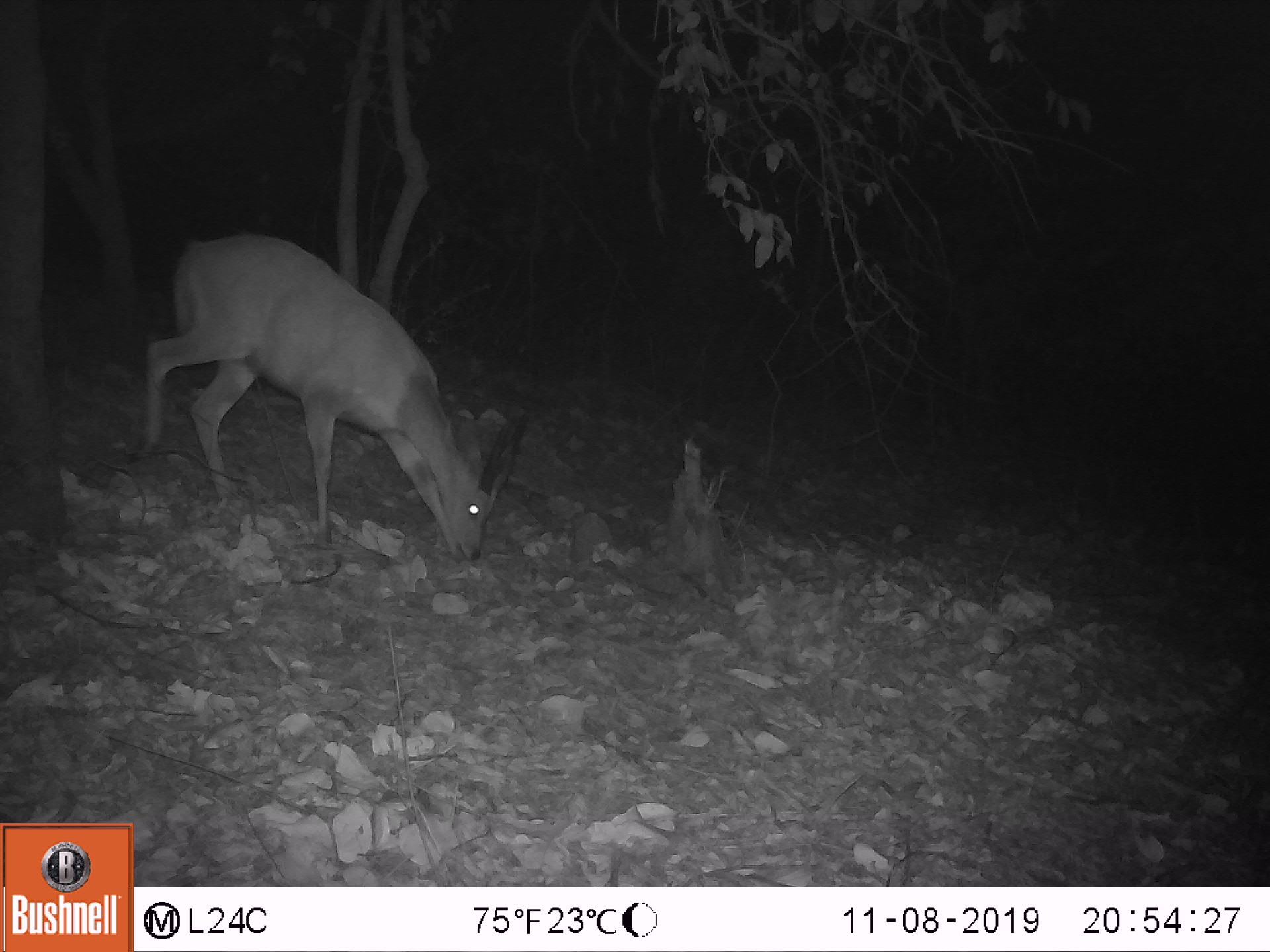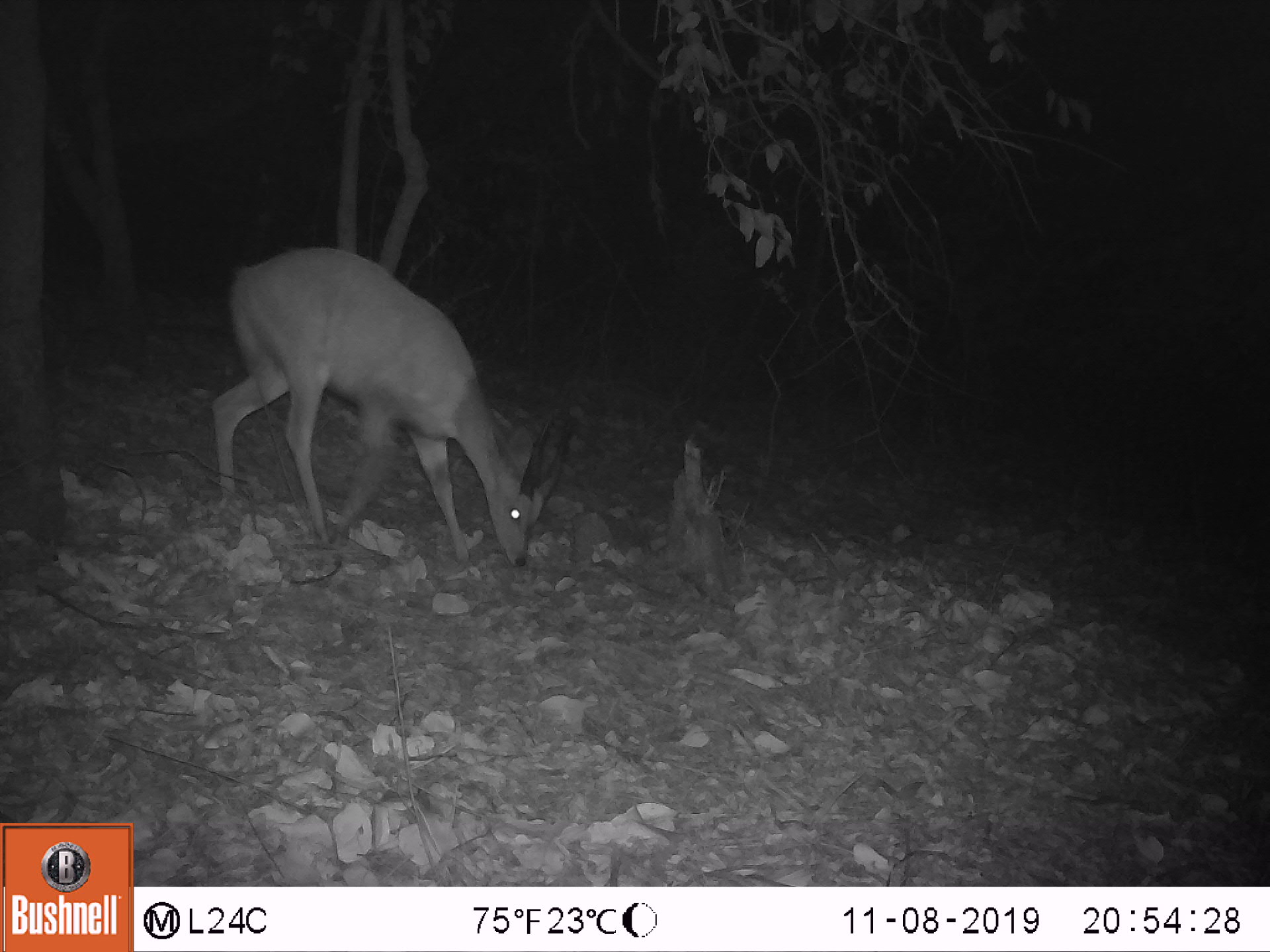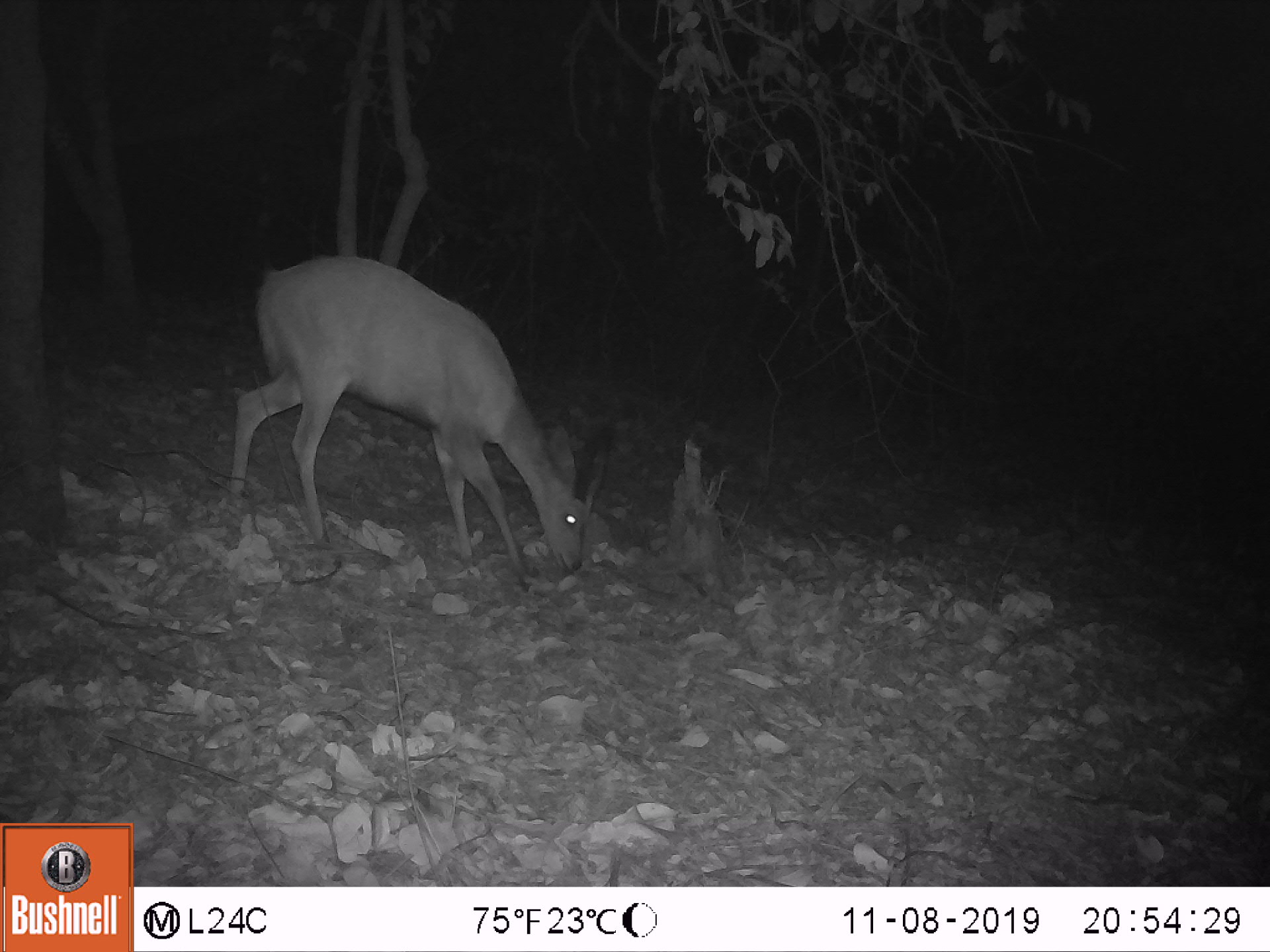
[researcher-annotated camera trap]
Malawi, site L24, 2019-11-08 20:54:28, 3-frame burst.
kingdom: Animalia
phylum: Chordata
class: Mammalia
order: Artiodactyla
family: Bovidae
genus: Tragelaphus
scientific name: Tragelaphus sylvaticus sylvaticus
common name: cape bushbuck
Cape bushbuck (Tragelaphus sylvaticus sylvaticus), count 1.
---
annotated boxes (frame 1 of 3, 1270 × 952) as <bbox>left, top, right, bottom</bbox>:
cape bushbuck: <bbox>127, 223, 532, 573</bbox>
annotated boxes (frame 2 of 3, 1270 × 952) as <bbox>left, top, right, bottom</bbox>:
cape bushbuck: <bbox>205, 240, 579, 572</bbox>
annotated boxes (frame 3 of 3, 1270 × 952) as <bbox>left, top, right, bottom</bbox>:
cape bushbuck: <bbox>215, 253, 616, 596</bbox>